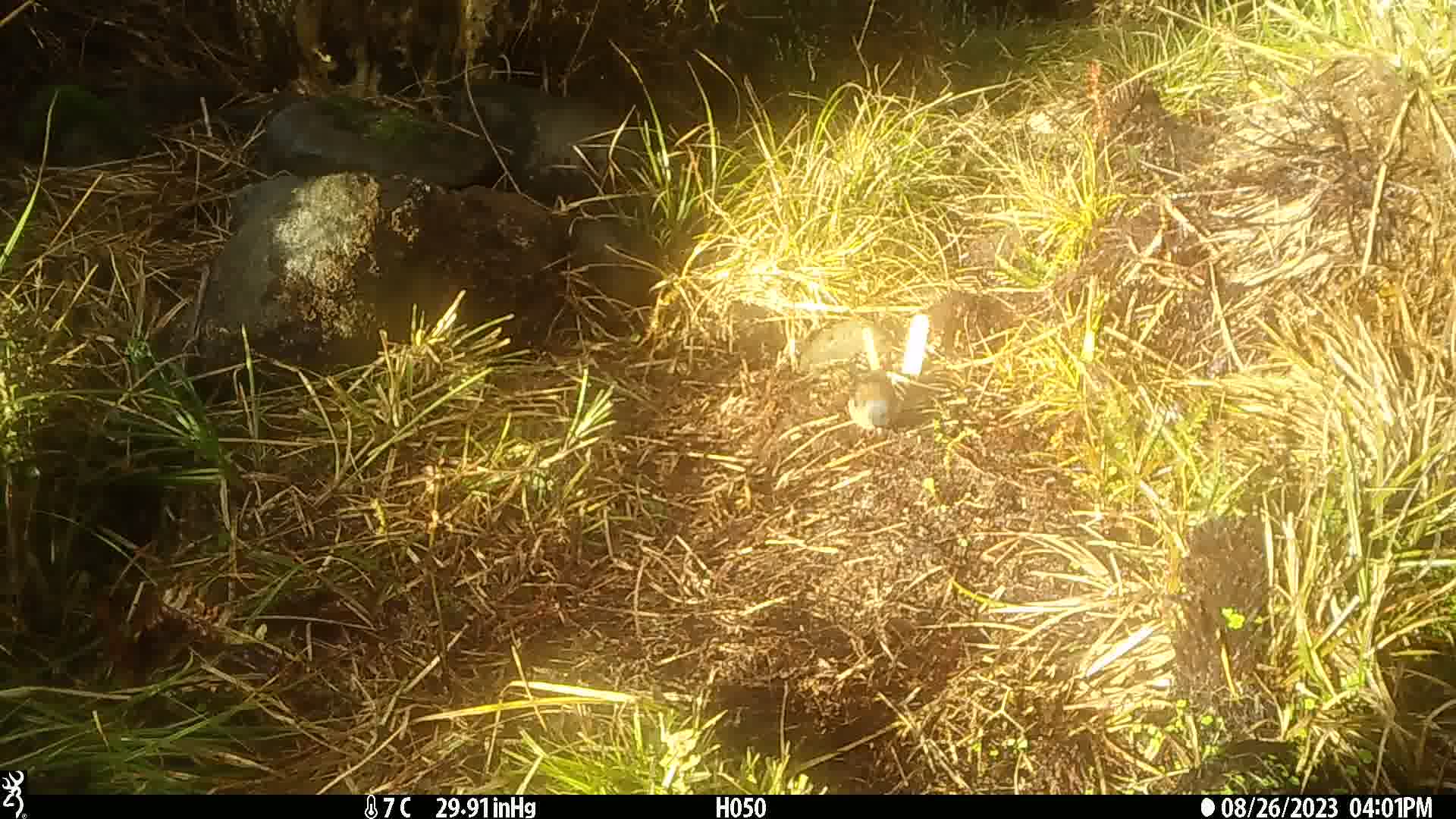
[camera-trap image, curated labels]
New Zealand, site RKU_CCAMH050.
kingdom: Animalia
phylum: Chordata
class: Aves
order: Passeriformes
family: Fringillidae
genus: Fringilla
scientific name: Fringilla coelebs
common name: common chaffinch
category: chaffinch